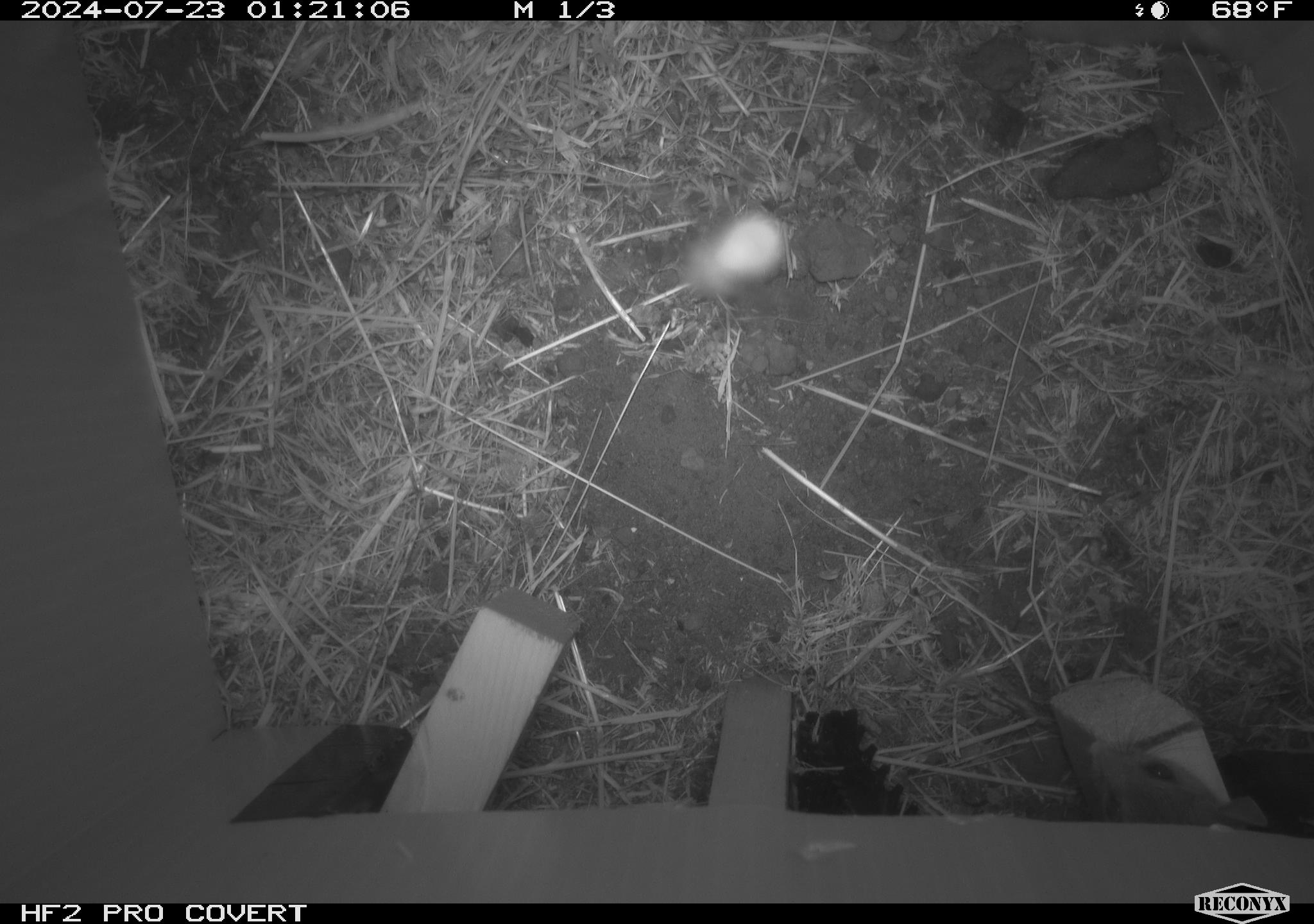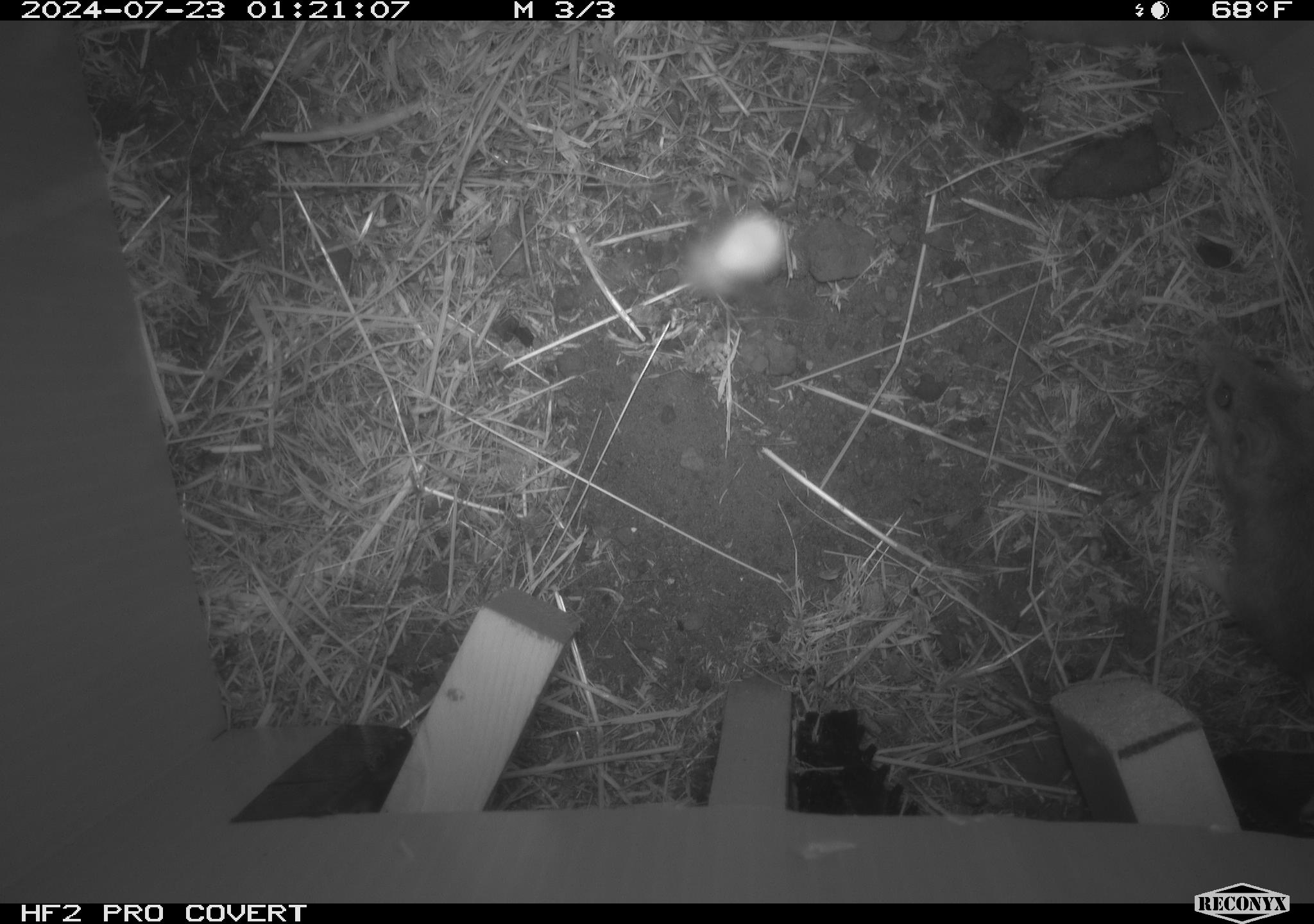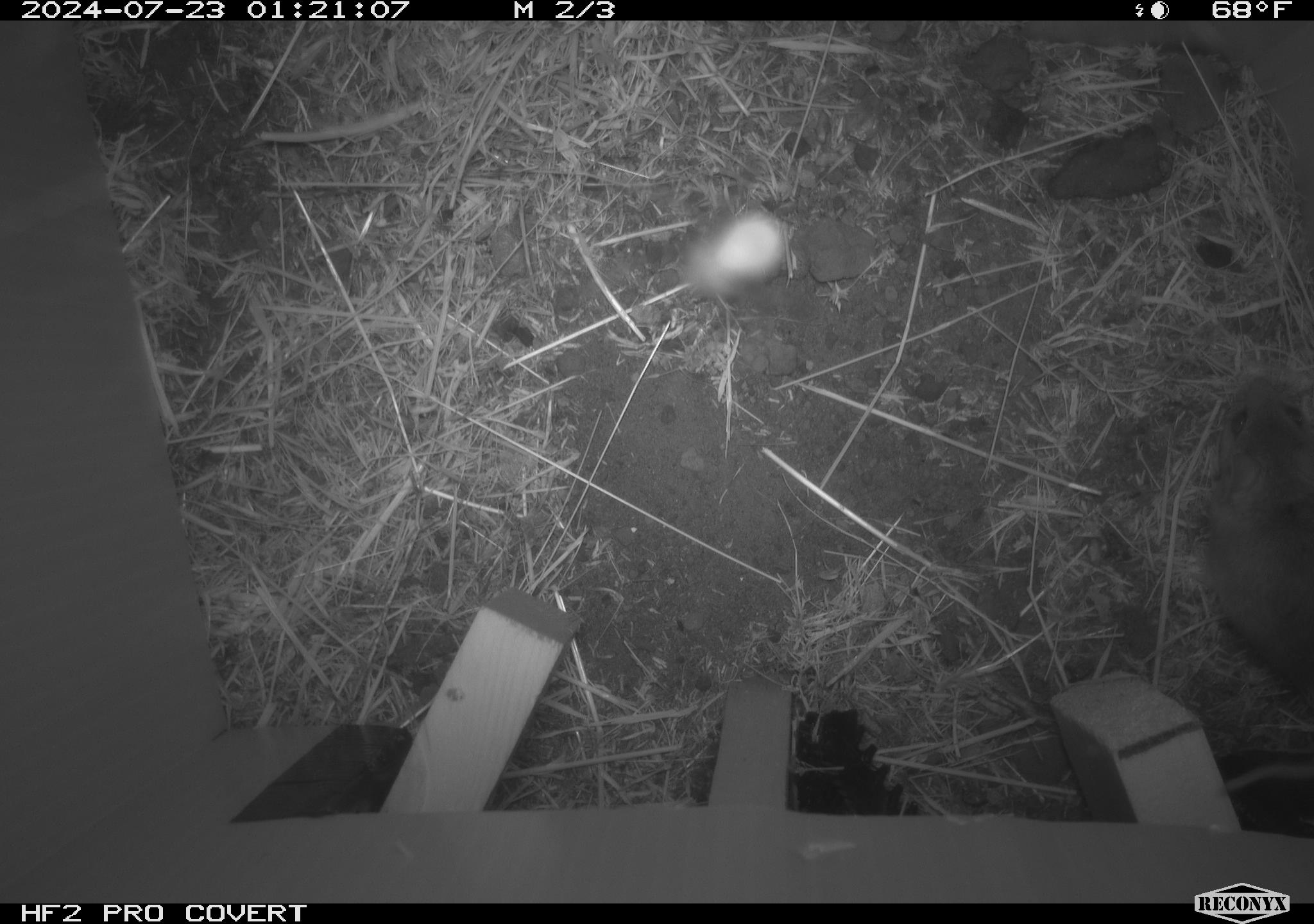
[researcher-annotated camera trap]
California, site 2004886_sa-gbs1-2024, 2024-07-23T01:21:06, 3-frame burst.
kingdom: Animalia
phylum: Chordata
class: Mammalia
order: Rodentia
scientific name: Rodentia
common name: mouse species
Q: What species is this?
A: Mouse species (Rodentia).